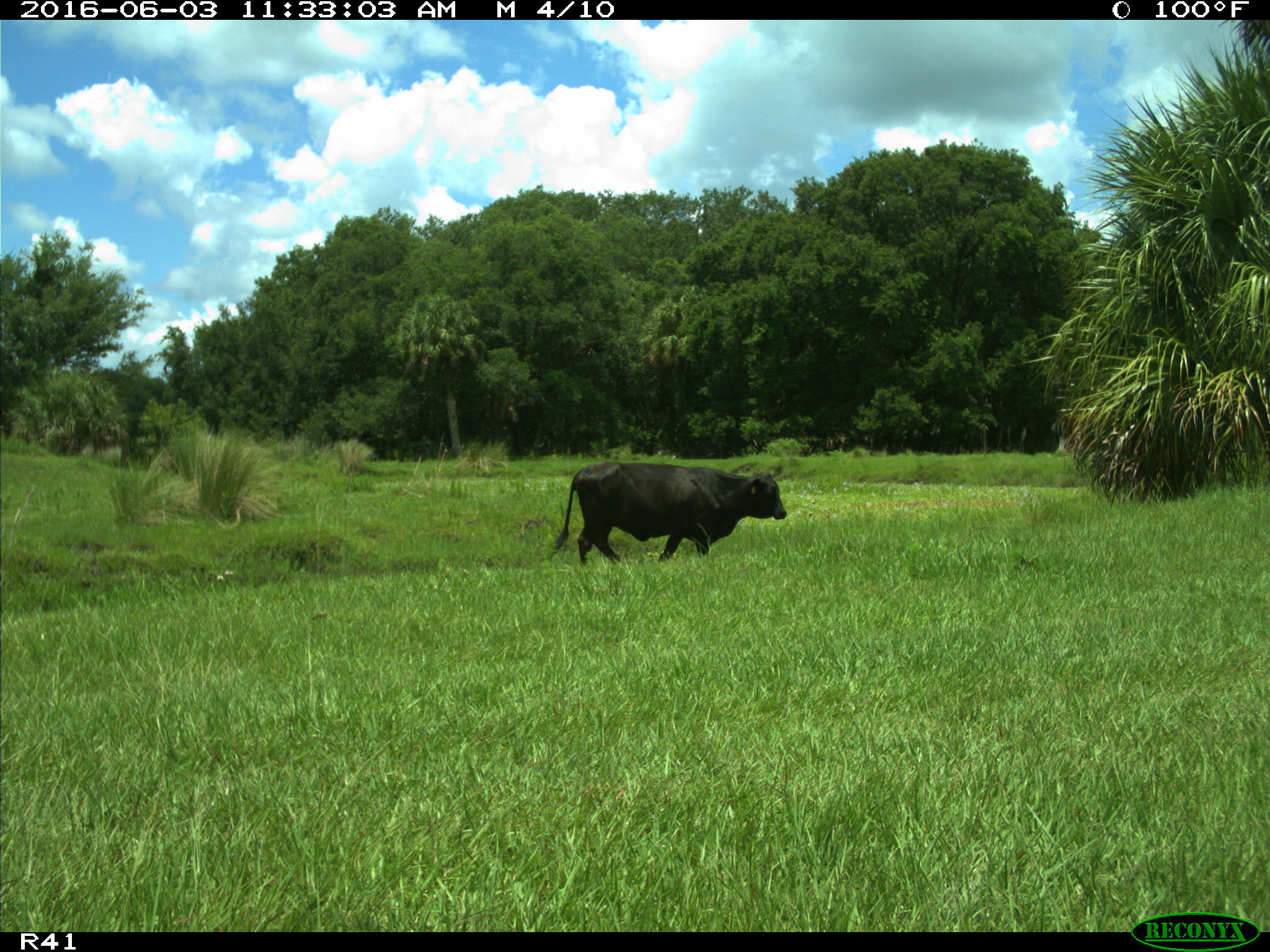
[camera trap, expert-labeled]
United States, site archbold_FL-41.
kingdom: Animalia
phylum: Chordata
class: Mammalia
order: Artiodactyla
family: Bovidae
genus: Bos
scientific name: Bos taurus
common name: domestic cow